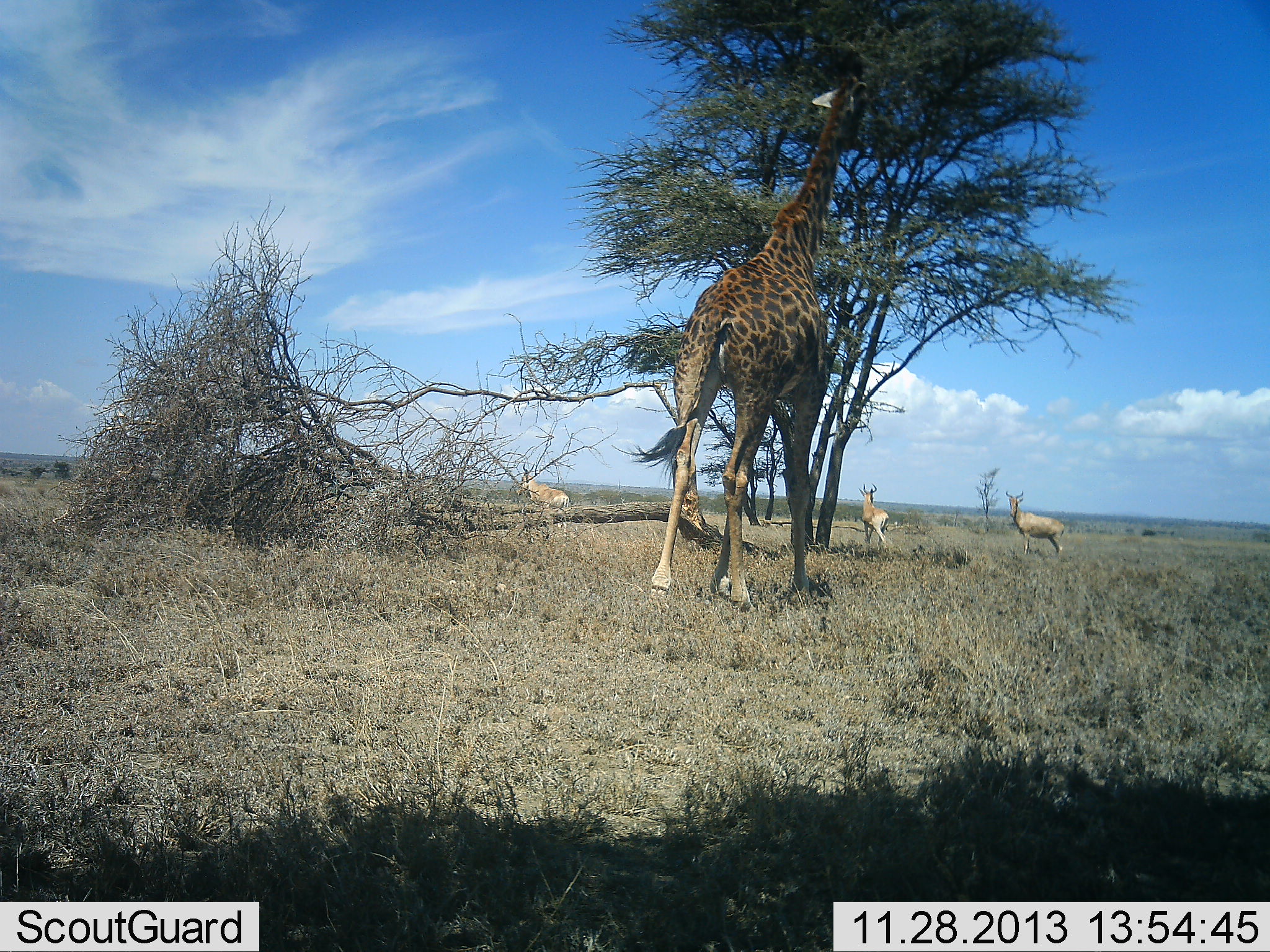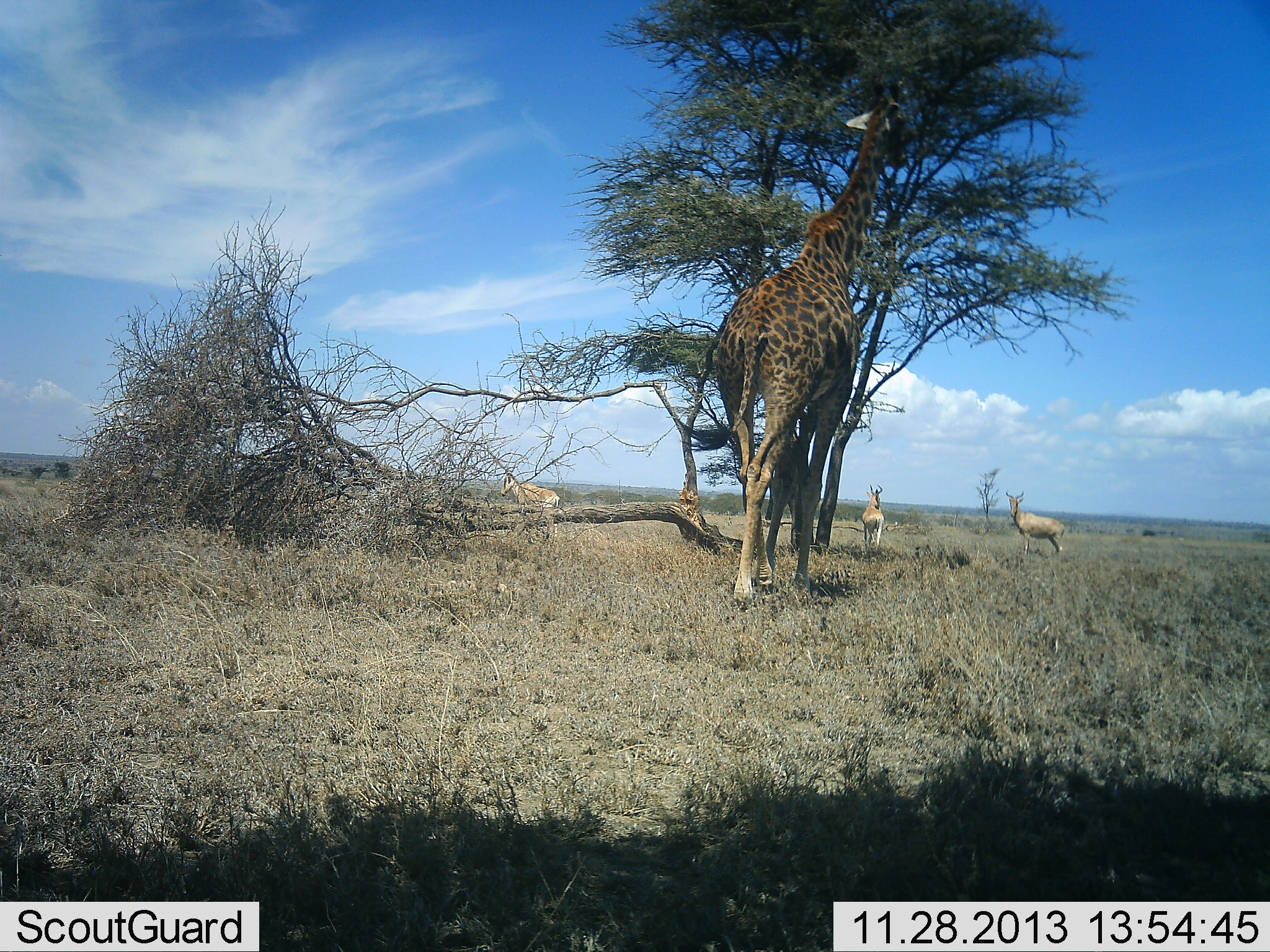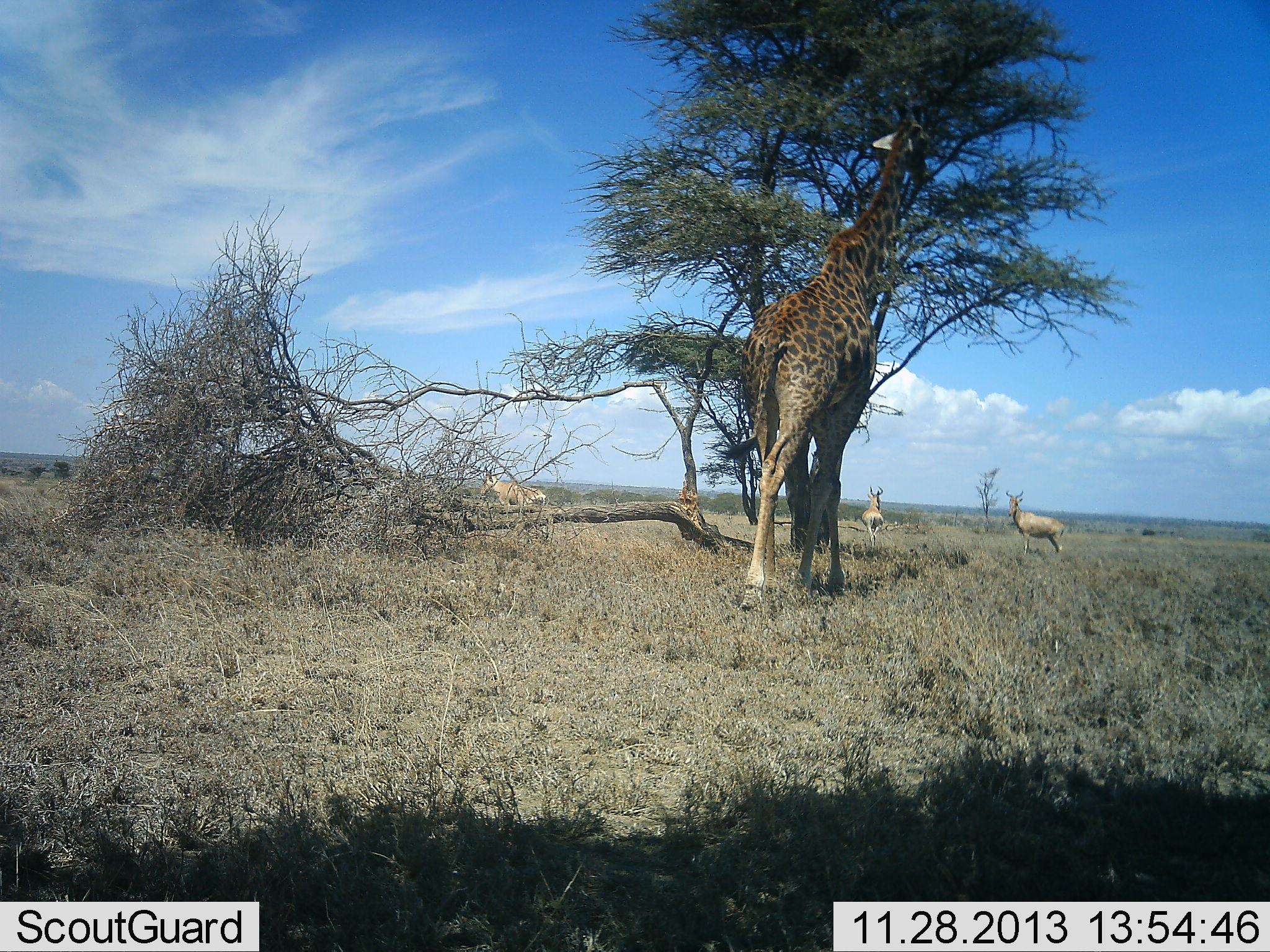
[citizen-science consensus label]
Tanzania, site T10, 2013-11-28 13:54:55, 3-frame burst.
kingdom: Animalia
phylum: Chordata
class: Mammalia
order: Artiodactyla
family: Giraffidae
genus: Giraffa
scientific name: Giraffa camelopardalis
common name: giraffe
Giraffe (Giraffa camelopardalis), count 1. Behavior (volunteer vote fractions): standing 5%, resting 0%, moving 52%, interacting 0%. Young present (vote fraction): 0%. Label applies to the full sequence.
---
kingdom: Animalia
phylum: Chordata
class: Mammalia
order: Artiodactyla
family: Bovidae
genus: Alcelaphus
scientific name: Alcelaphus buselaphus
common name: hartebeest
Hartebeest (Alcelaphus buselaphus), count 3. Behavior (volunteer vote fractions): standing 90%, resting 0%, moving 40%, interacting 0%. Young present (vote fraction): 0%. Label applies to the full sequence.